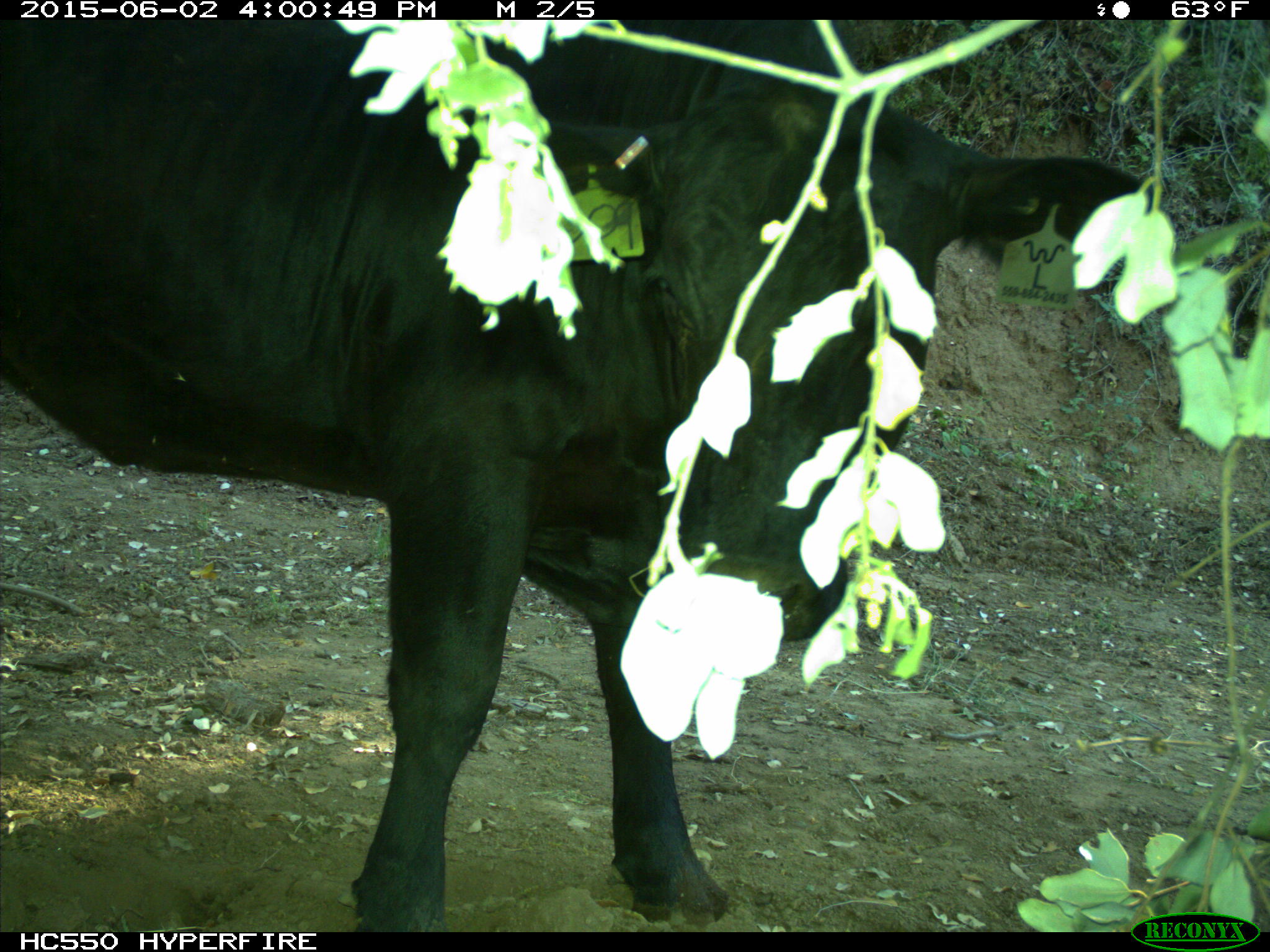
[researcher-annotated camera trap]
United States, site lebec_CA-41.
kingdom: Animalia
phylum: Chordata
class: Mammalia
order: Artiodactyla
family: Bovidae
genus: Bos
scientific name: Bos taurus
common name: domestic cow